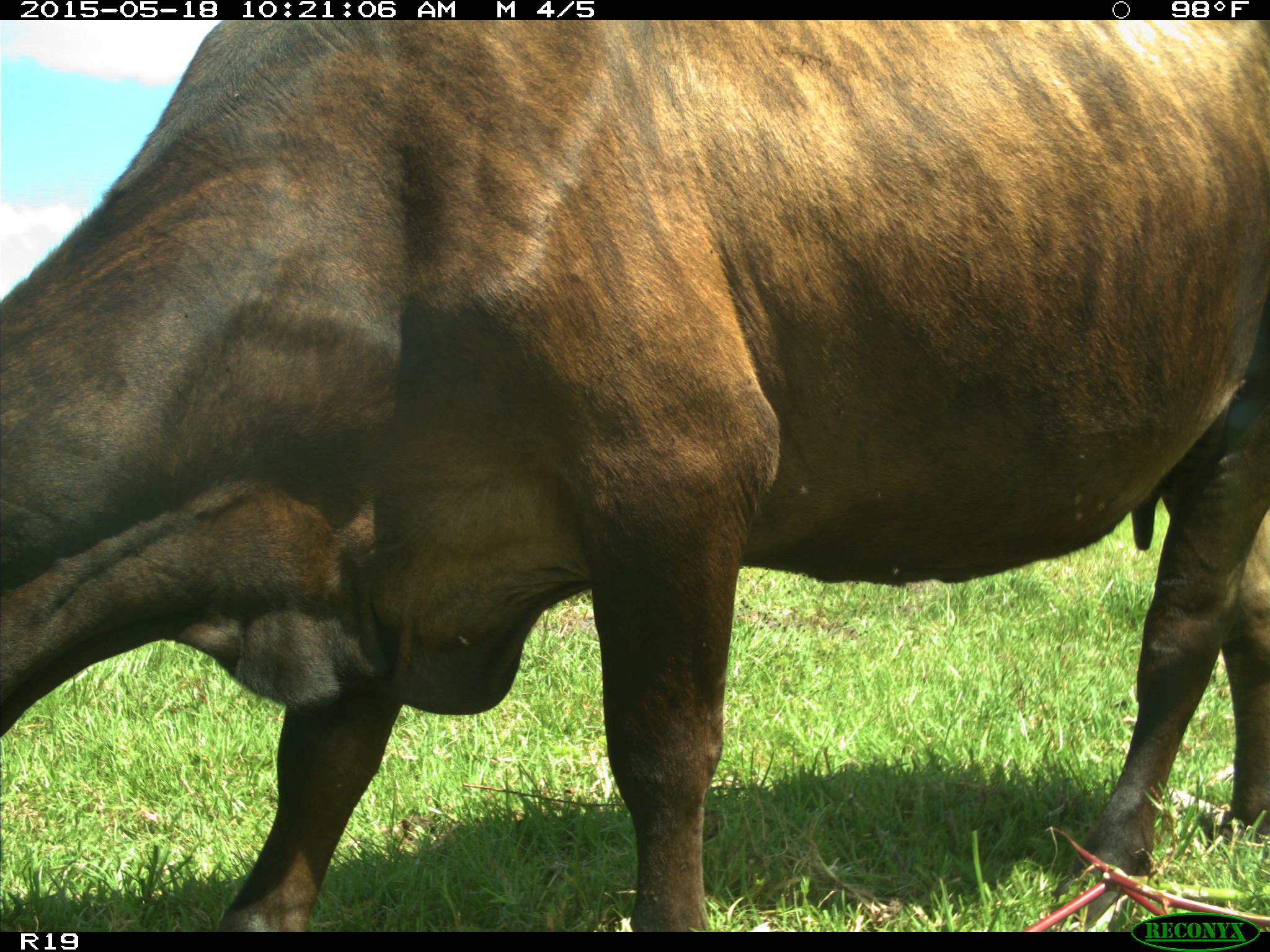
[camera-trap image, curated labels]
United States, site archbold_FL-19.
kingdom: Animalia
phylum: Chordata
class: Mammalia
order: Artiodactyla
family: Bovidae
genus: Bos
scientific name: Bos taurus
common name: domestic cow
Bos taurus (domestic cow).